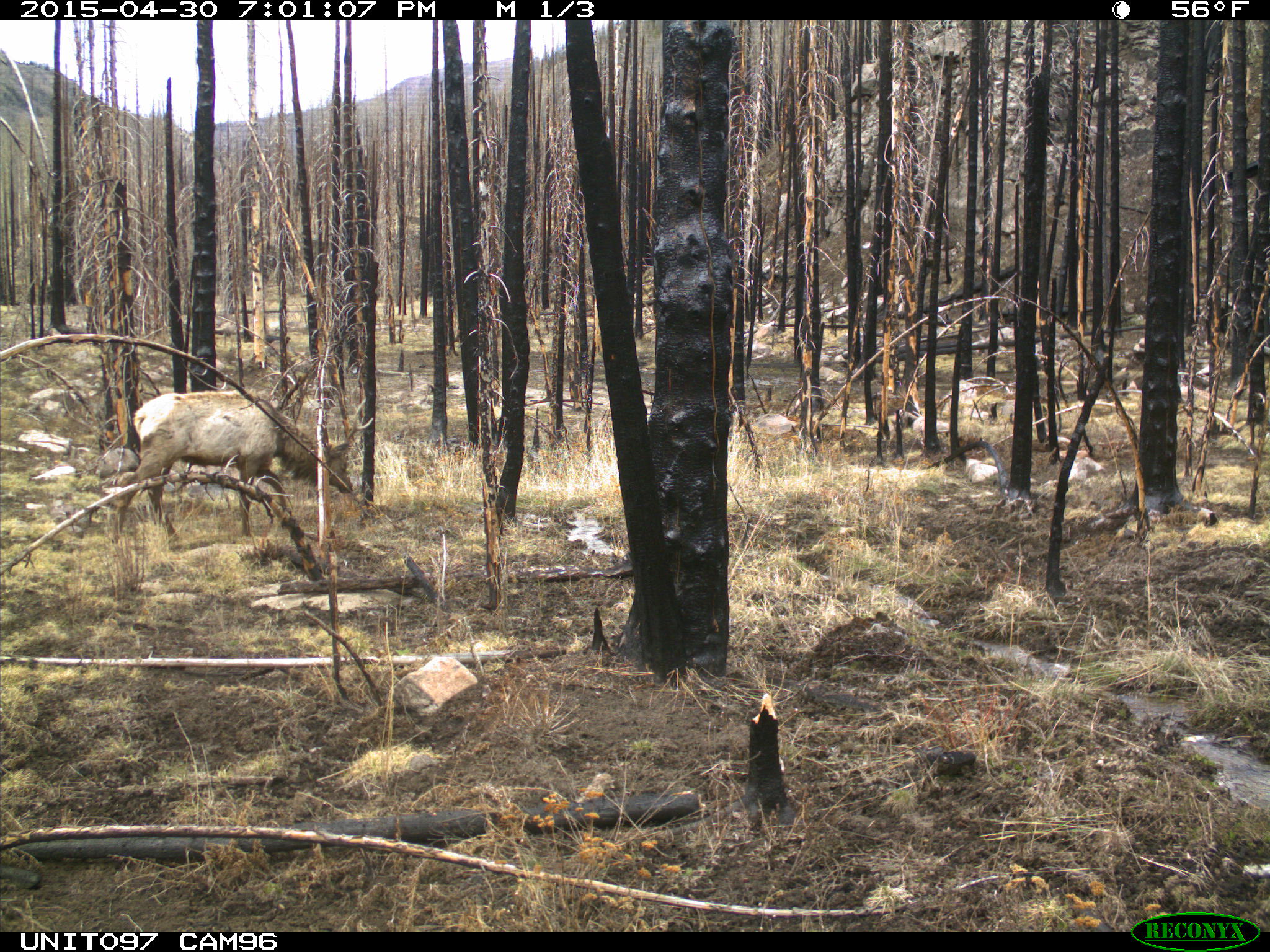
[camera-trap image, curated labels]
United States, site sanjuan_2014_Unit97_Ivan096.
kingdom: Animalia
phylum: Chordata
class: Mammalia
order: Artiodactyla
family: Cervidae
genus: Cervus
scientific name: Cervus elaphus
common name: red deer